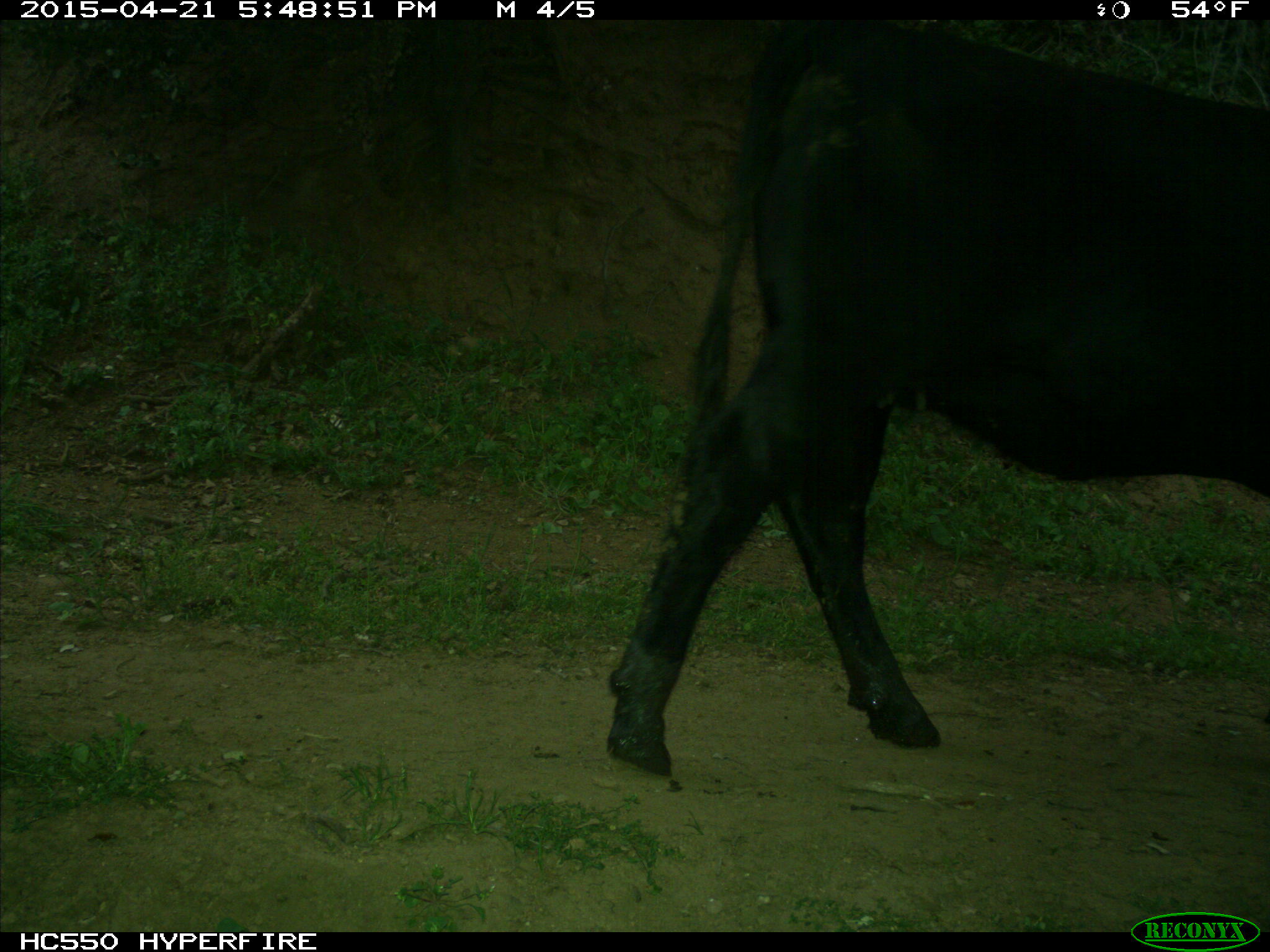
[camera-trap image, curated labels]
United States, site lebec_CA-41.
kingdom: Animalia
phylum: Chordata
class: Mammalia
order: Artiodactyla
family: Bovidae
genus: Bos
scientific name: Bos taurus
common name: domestic cow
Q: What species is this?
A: Bos taurus (domestic cow).